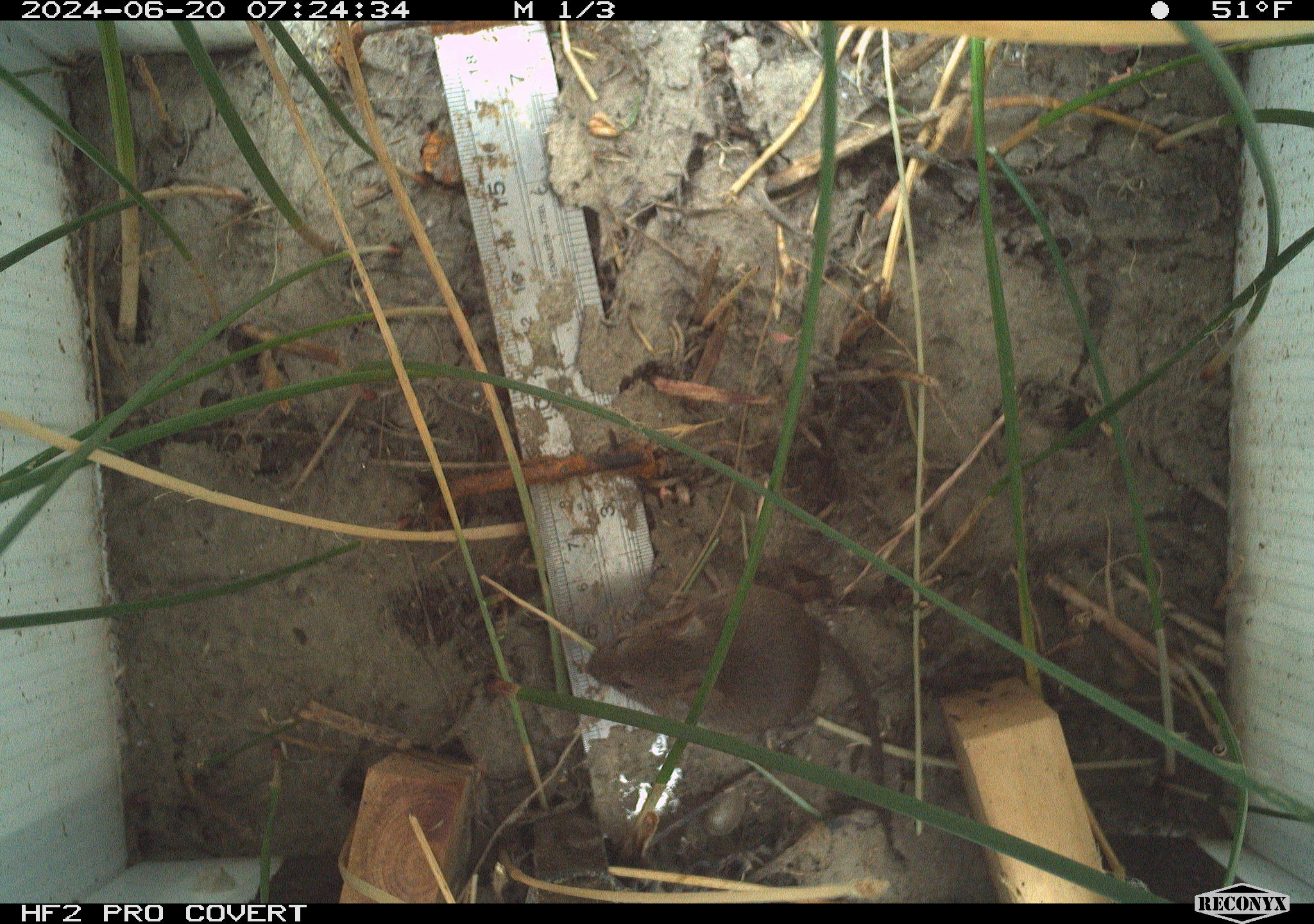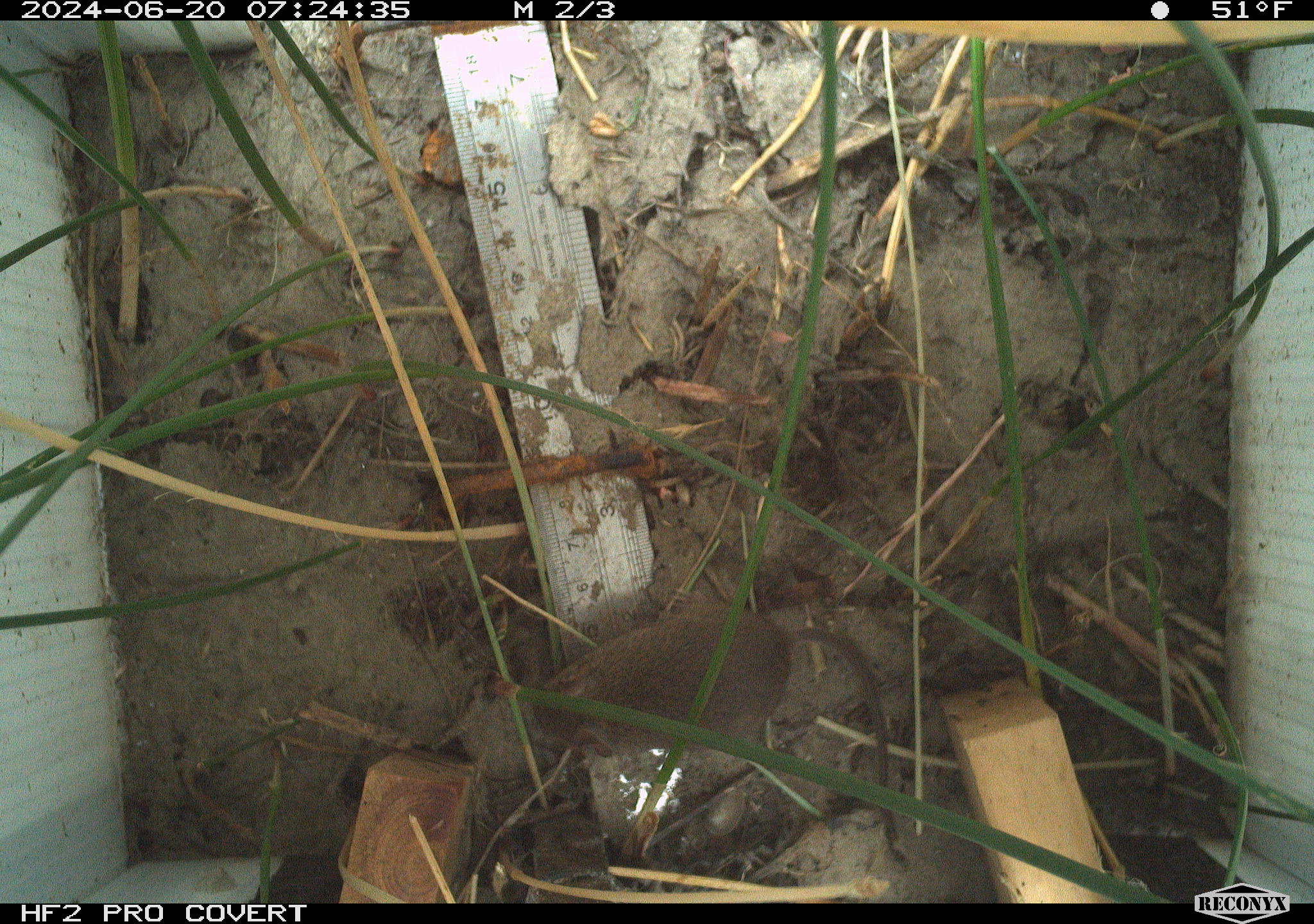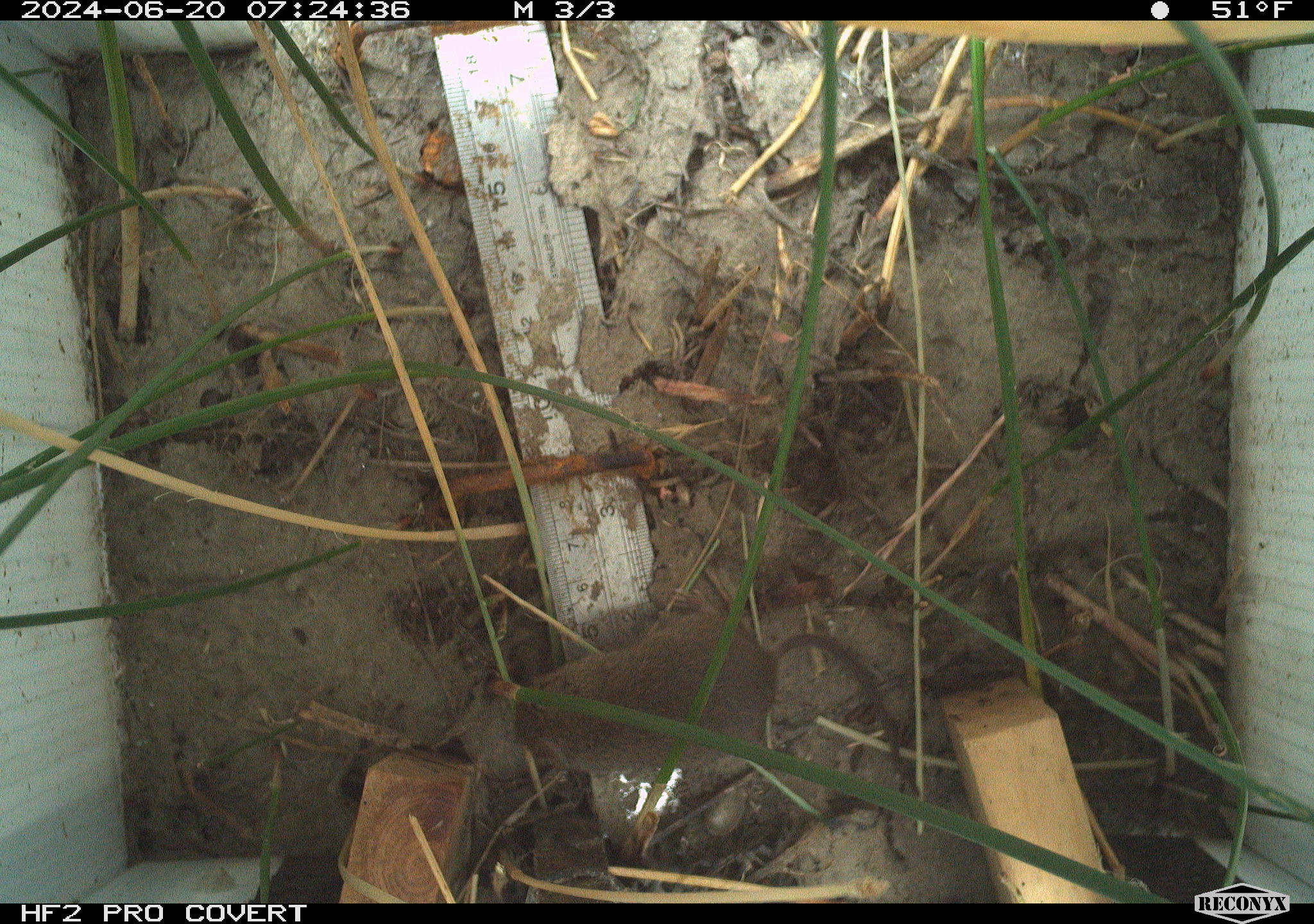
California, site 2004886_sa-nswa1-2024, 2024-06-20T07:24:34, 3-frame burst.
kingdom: Animalia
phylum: Chordata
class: Mammalia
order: Rodentia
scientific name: Rodentia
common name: rodent